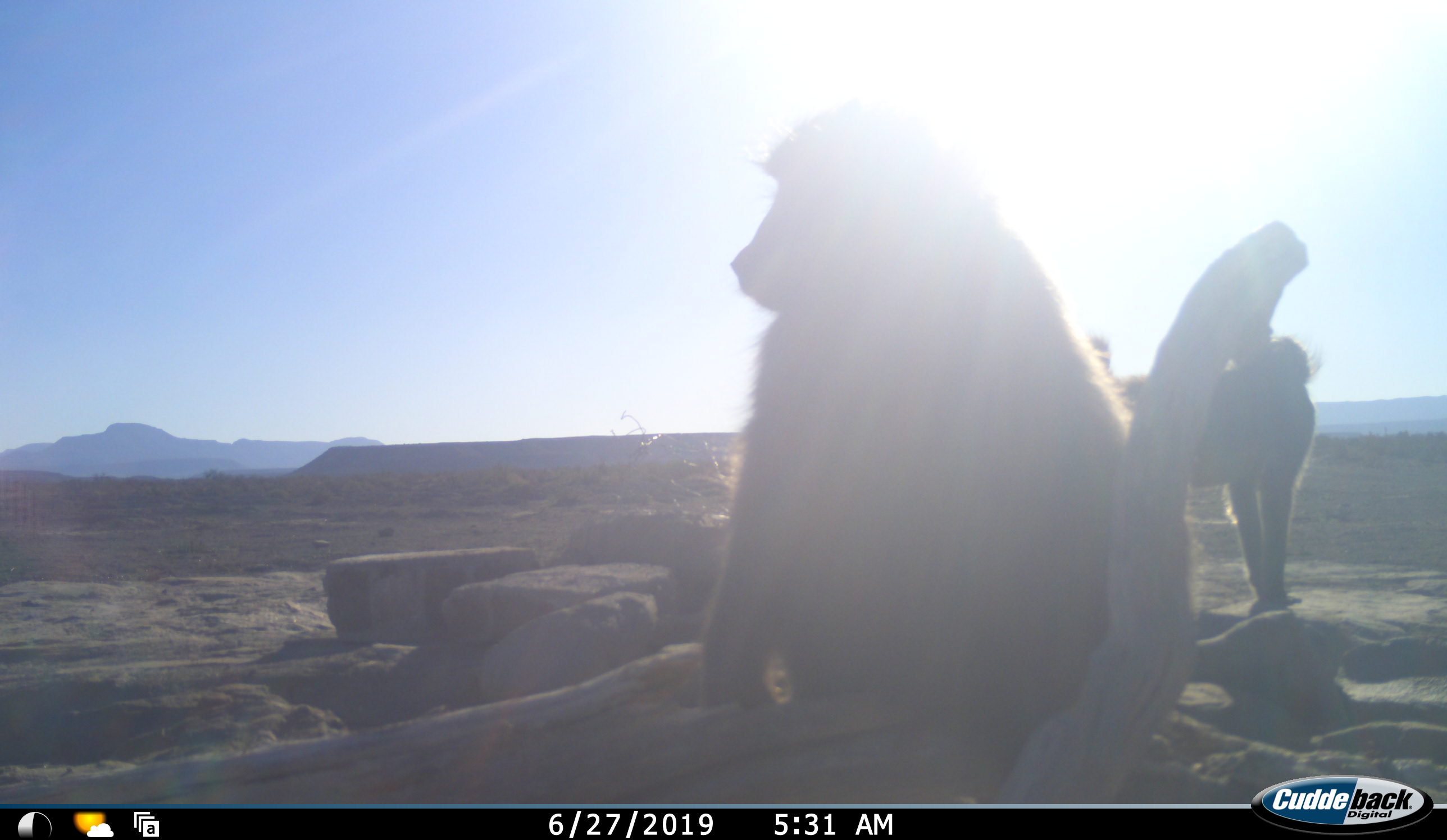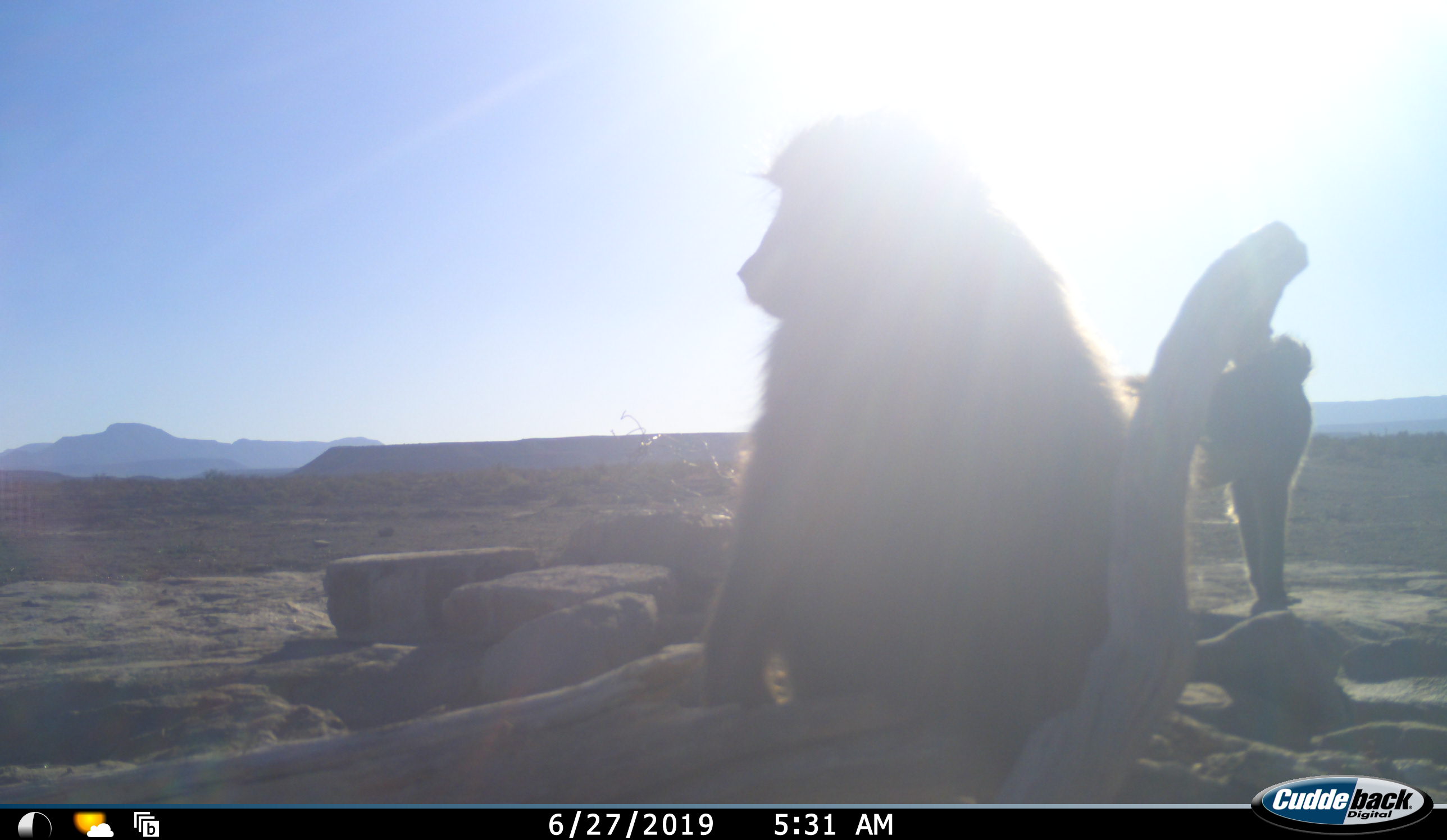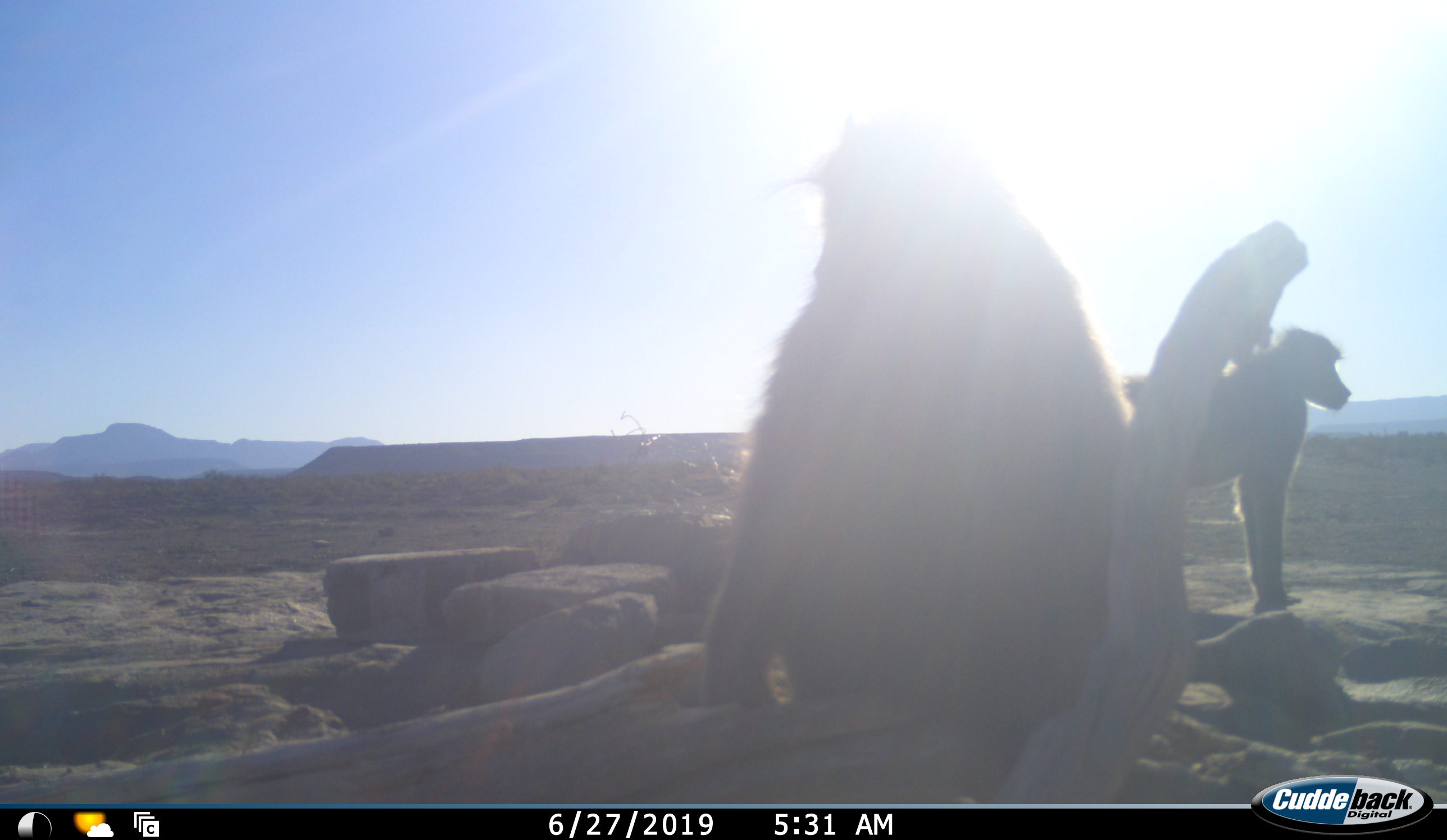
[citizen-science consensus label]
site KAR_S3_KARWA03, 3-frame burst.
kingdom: Animalia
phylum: Chordata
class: Mammalia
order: Primates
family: Cercopithecidae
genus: Papio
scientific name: Papio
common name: baboon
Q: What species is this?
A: Baboon (Papio).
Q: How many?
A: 2.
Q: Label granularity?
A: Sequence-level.